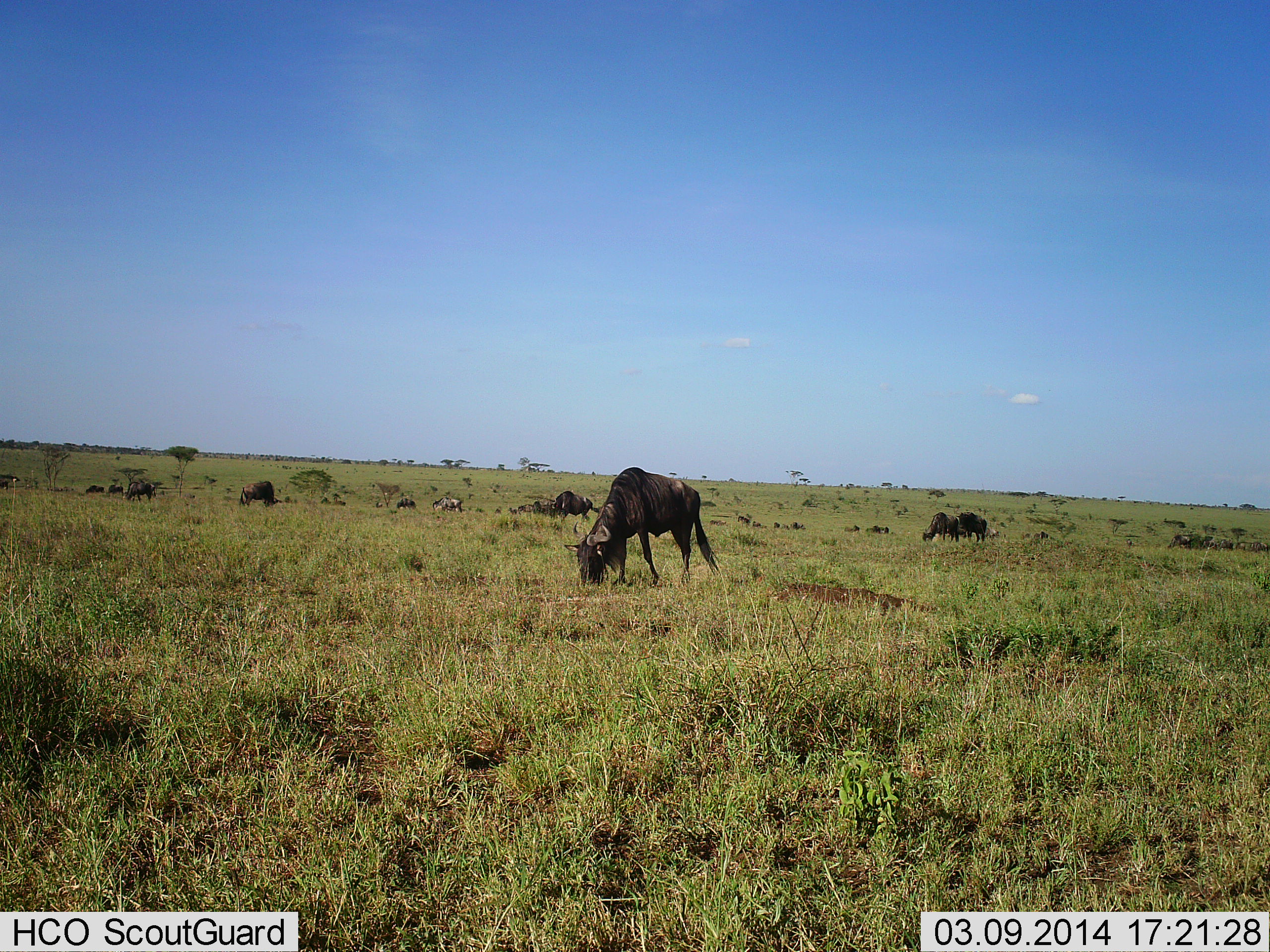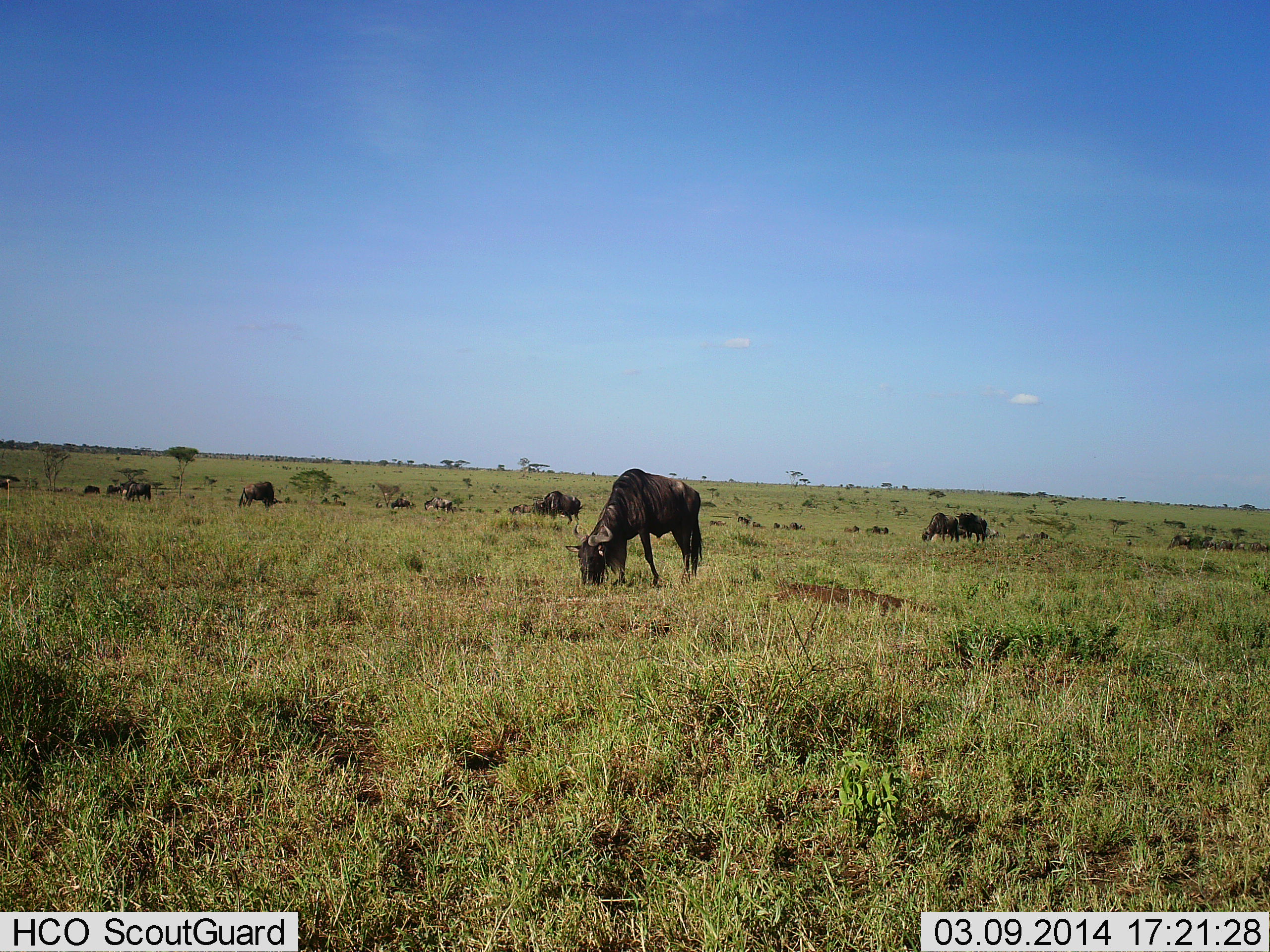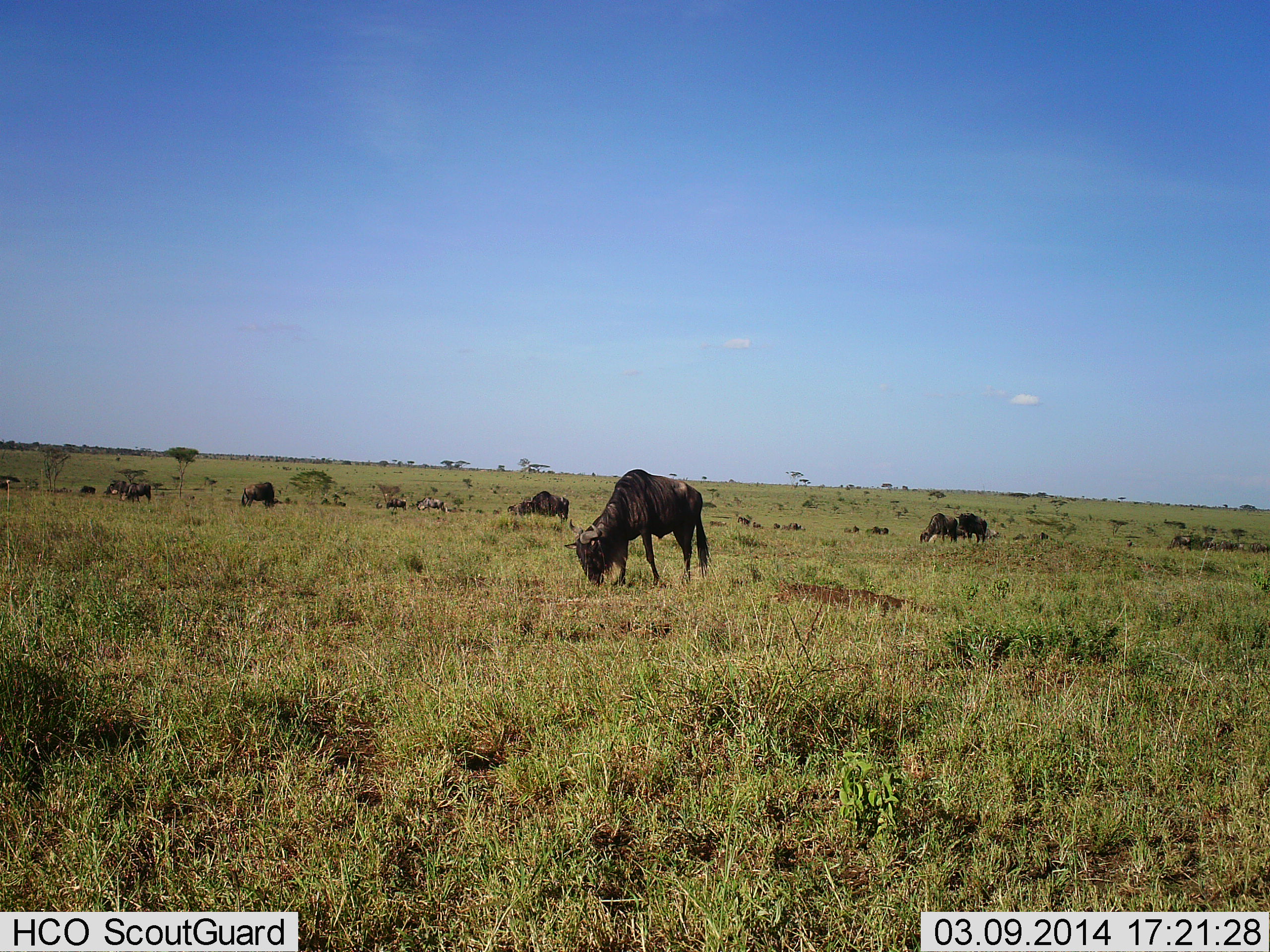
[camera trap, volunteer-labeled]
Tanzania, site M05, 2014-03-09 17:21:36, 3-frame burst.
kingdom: Animalia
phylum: Chordata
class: Mammalia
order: Artiodactyla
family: Bovidae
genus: Connochaetes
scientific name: Connochaetes taurinus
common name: blue wildebeest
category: wildebeest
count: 11-50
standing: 18%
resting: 0%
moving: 36%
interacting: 0%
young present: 0%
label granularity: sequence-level